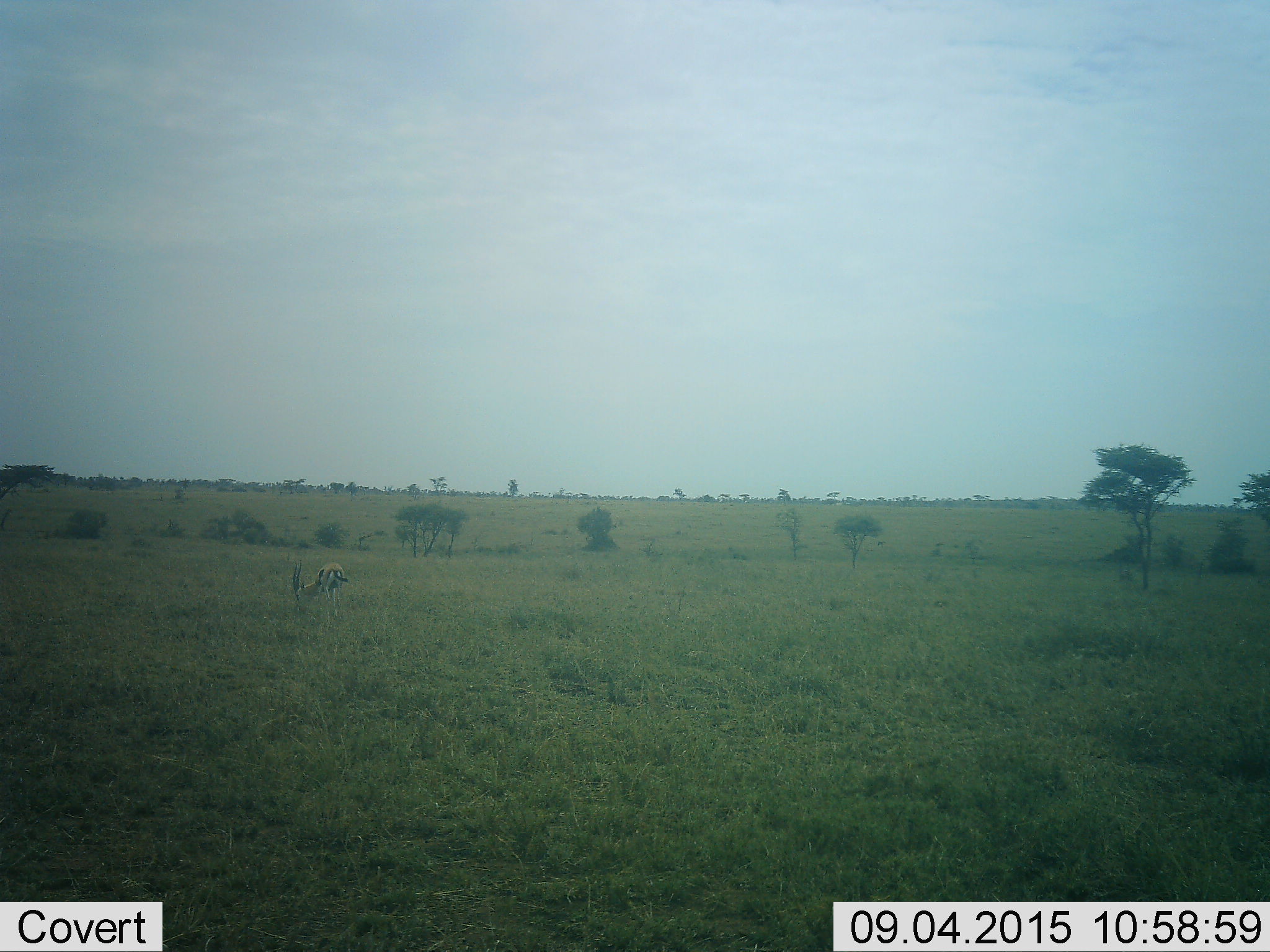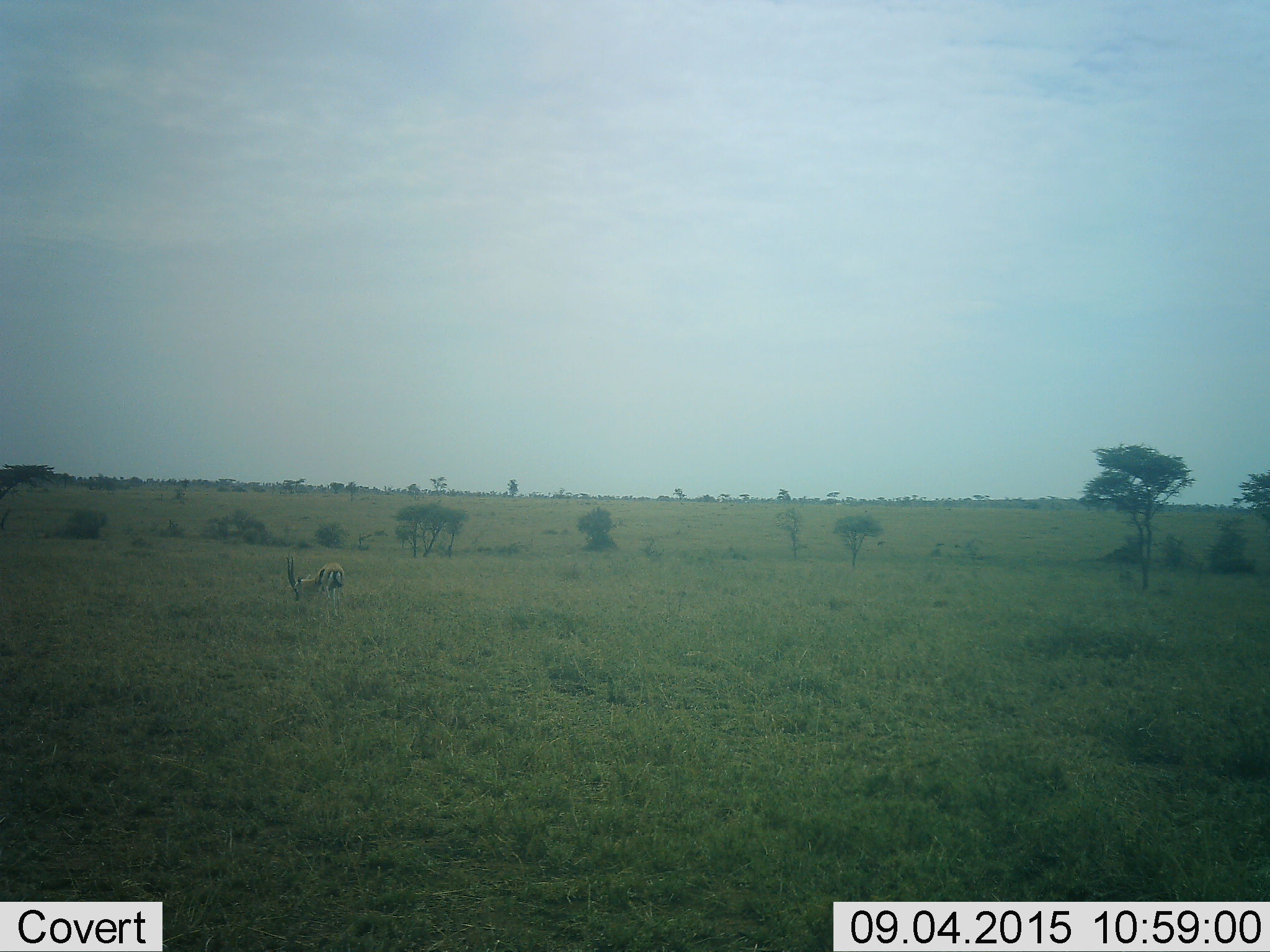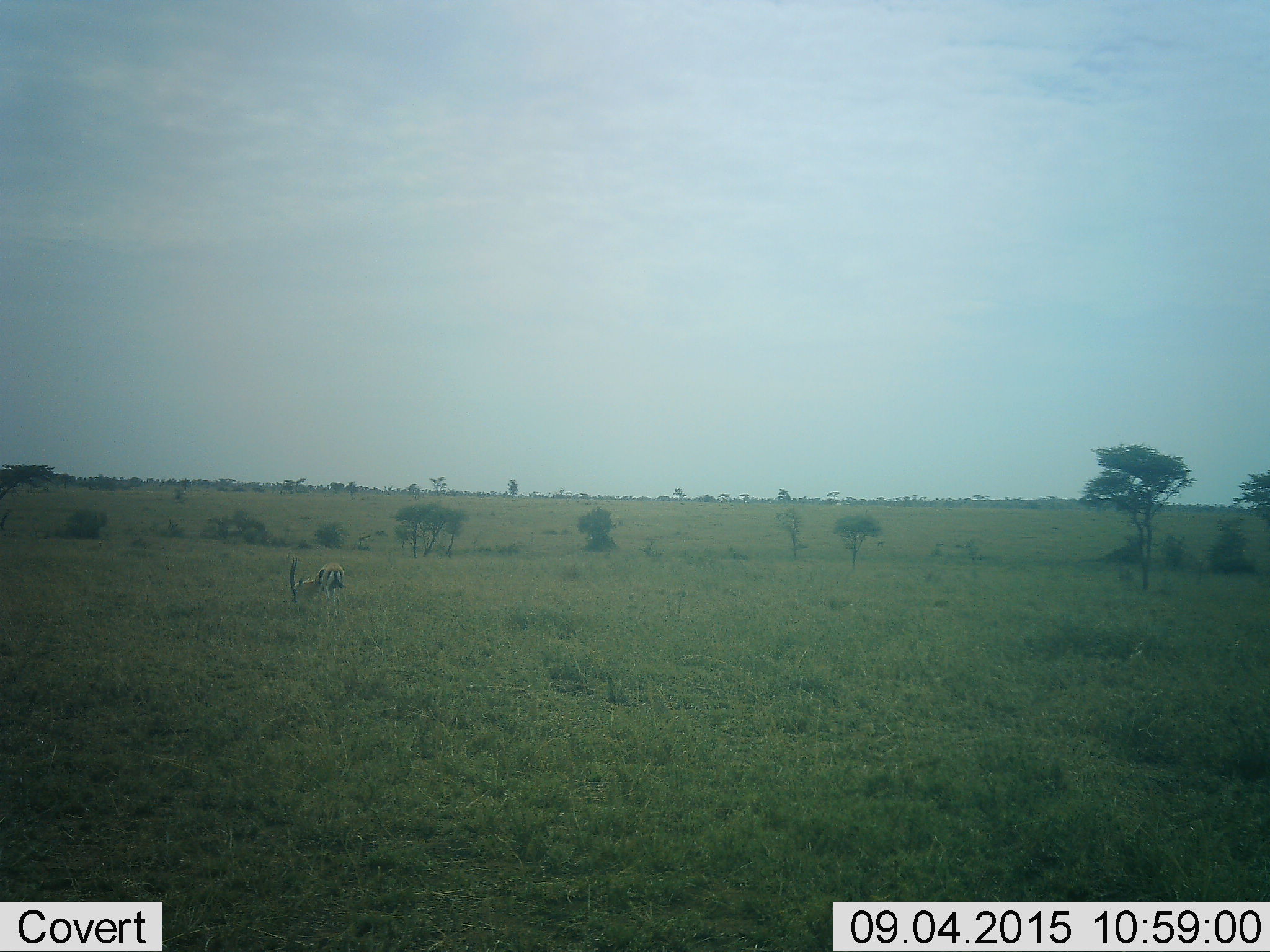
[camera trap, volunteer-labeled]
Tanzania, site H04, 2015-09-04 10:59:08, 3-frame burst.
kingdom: Animalia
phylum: Chordata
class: Mammalia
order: Artiodactyla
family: Bovidae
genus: Eudorcas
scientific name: Eudorcas thomsonii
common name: thomson's gazelle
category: gazellethomsons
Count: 1.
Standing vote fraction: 12%.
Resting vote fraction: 0%.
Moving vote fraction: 0%.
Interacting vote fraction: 0%.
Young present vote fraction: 0%.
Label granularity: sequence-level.